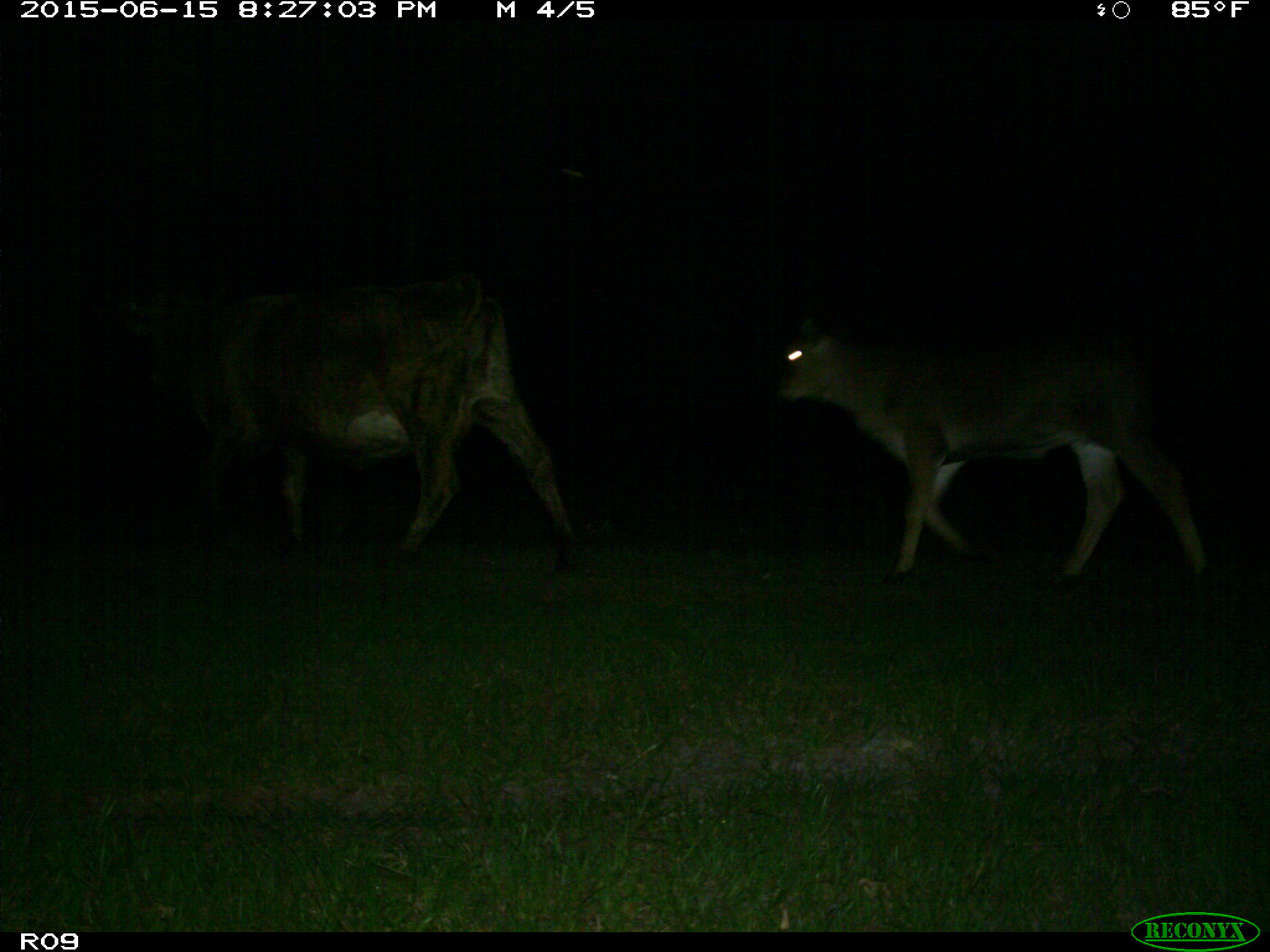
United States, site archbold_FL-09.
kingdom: Animalia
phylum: Chordata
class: Mammalia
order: Artiodactyla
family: Bovidae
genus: Bos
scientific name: Bos taurus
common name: domestic cow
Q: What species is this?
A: Bos taurus (domestic cow).